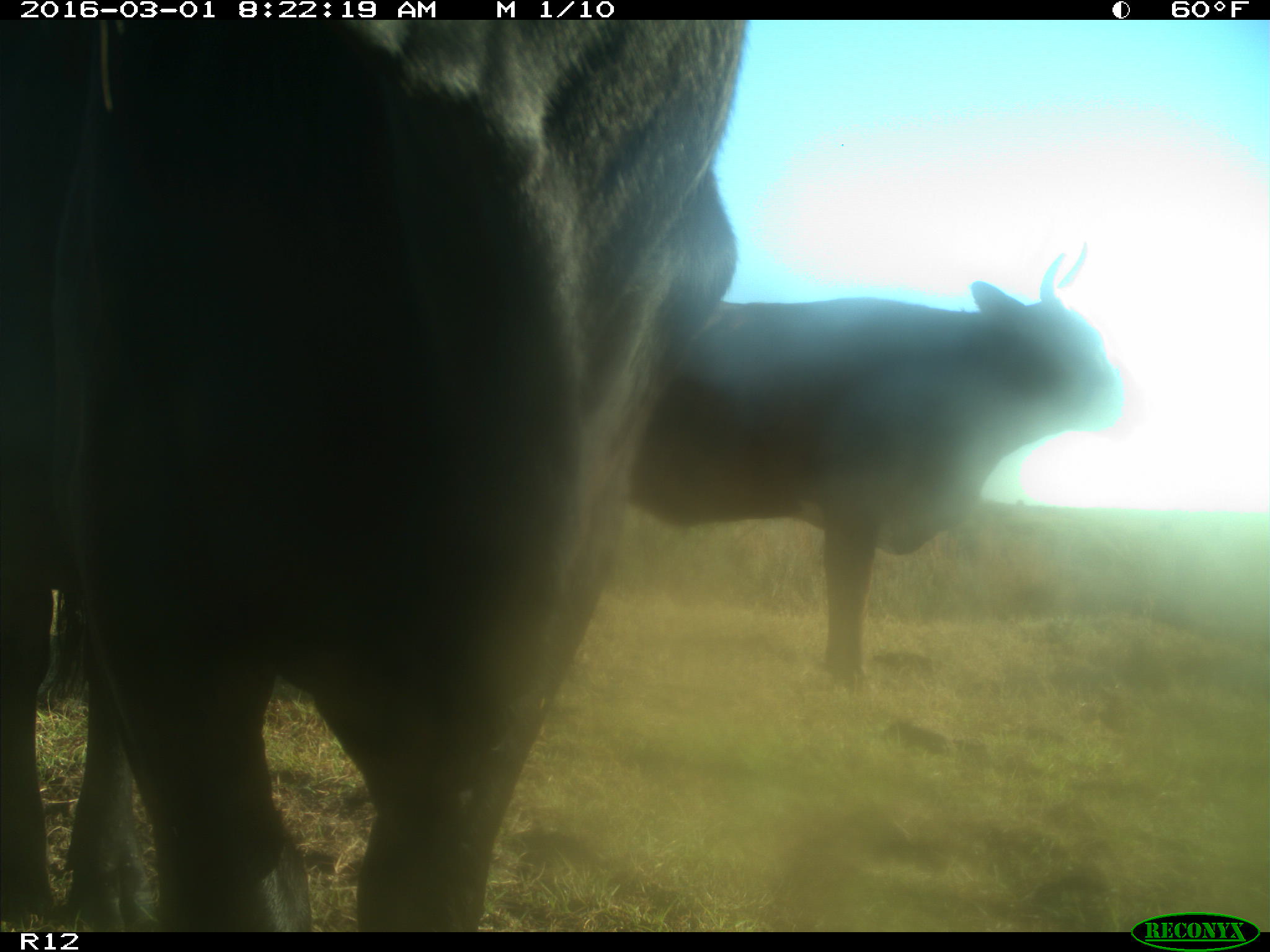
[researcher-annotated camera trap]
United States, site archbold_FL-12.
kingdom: Animalia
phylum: Chordata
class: Mammalia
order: Artiodactyla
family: Bovidae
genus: Bos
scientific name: Bos taurus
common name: domestic cow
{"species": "Bos taurus (domestic cow)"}